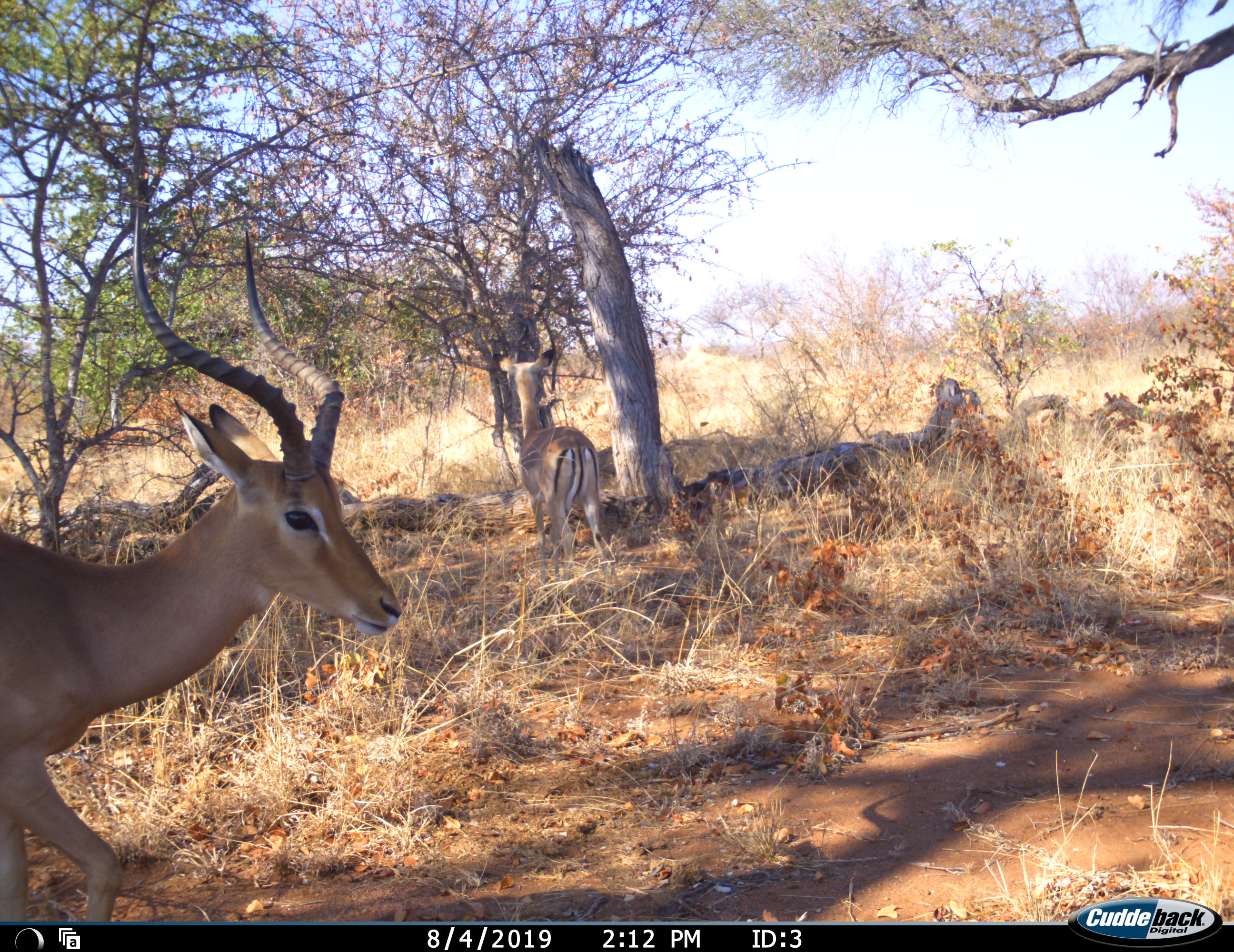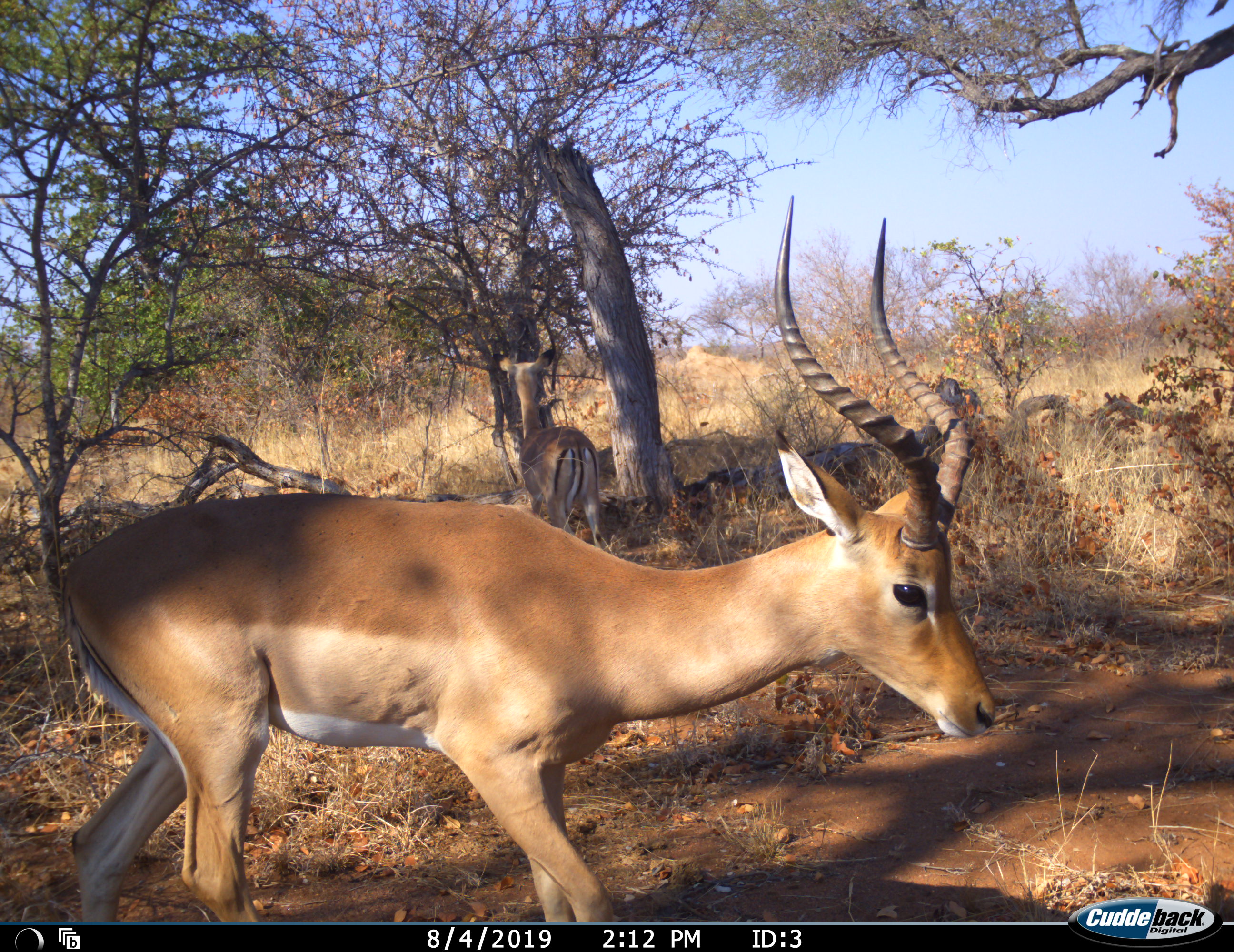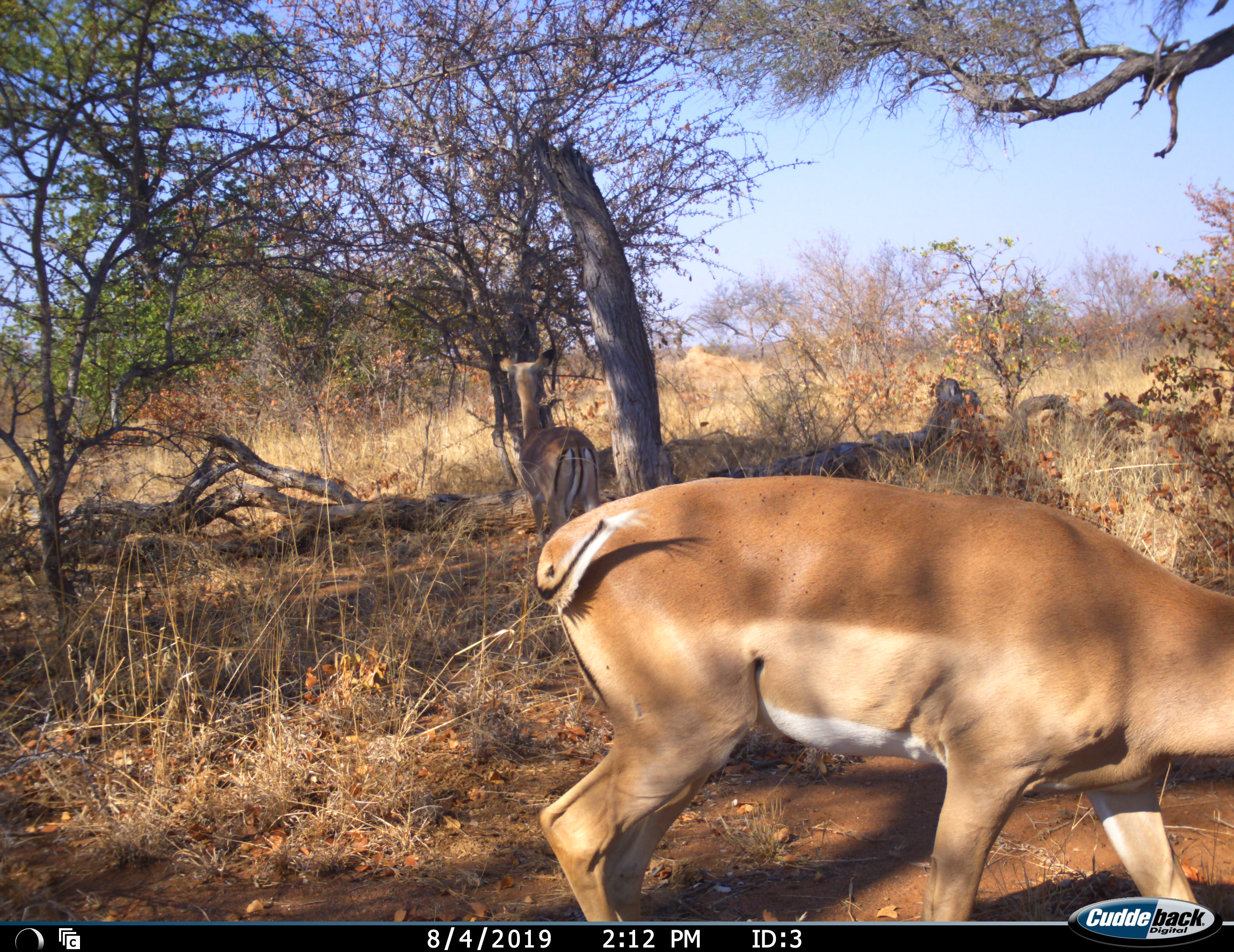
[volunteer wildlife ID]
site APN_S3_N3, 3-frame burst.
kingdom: Animalia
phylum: Chordata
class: Mammalia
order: Artiodactyla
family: Bovidae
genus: Aepyceros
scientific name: Aepyceros melampus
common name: impala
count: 2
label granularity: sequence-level